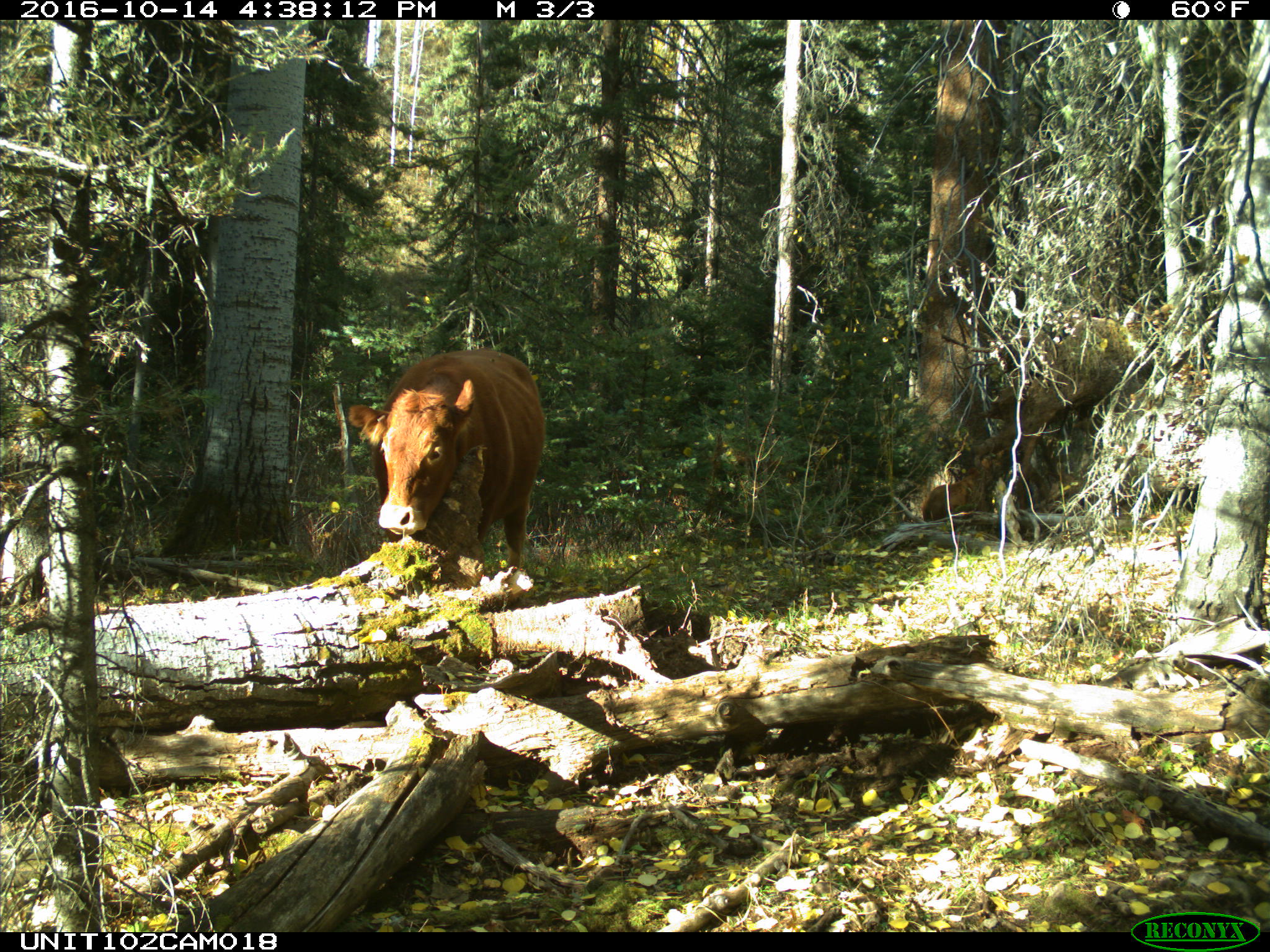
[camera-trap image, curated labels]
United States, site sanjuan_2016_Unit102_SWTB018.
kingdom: Animalia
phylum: Chordata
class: Mammalia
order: Artiodactyla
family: Bovidae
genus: Bos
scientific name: Bos taurus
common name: domestic cow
Bos taurus (domestic cow).